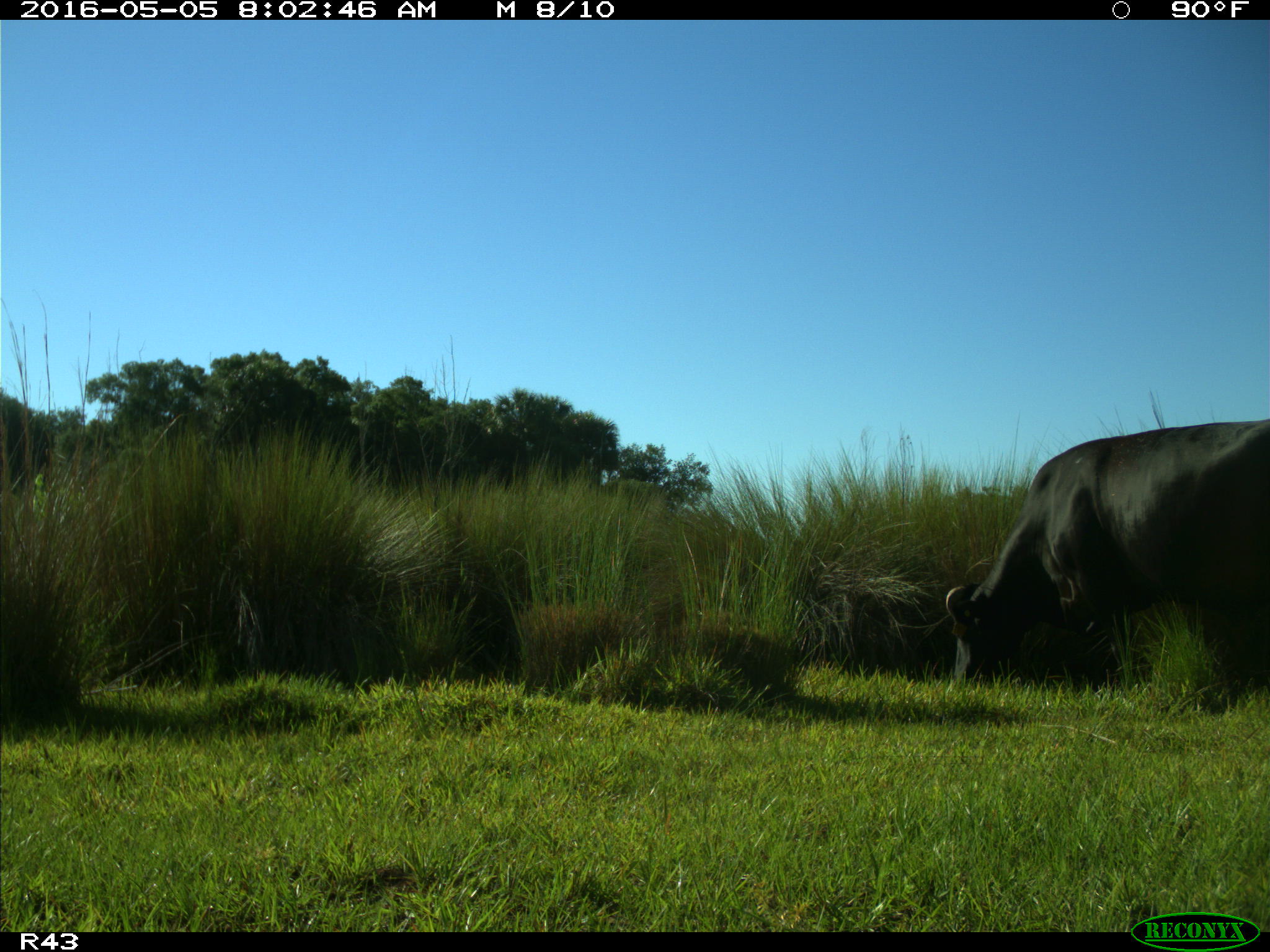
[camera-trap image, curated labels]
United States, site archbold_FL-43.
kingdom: Animalia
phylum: Chordata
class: Mammalia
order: Artiodactyla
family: Bovidae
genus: Bos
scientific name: Bos taurus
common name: domestic cow